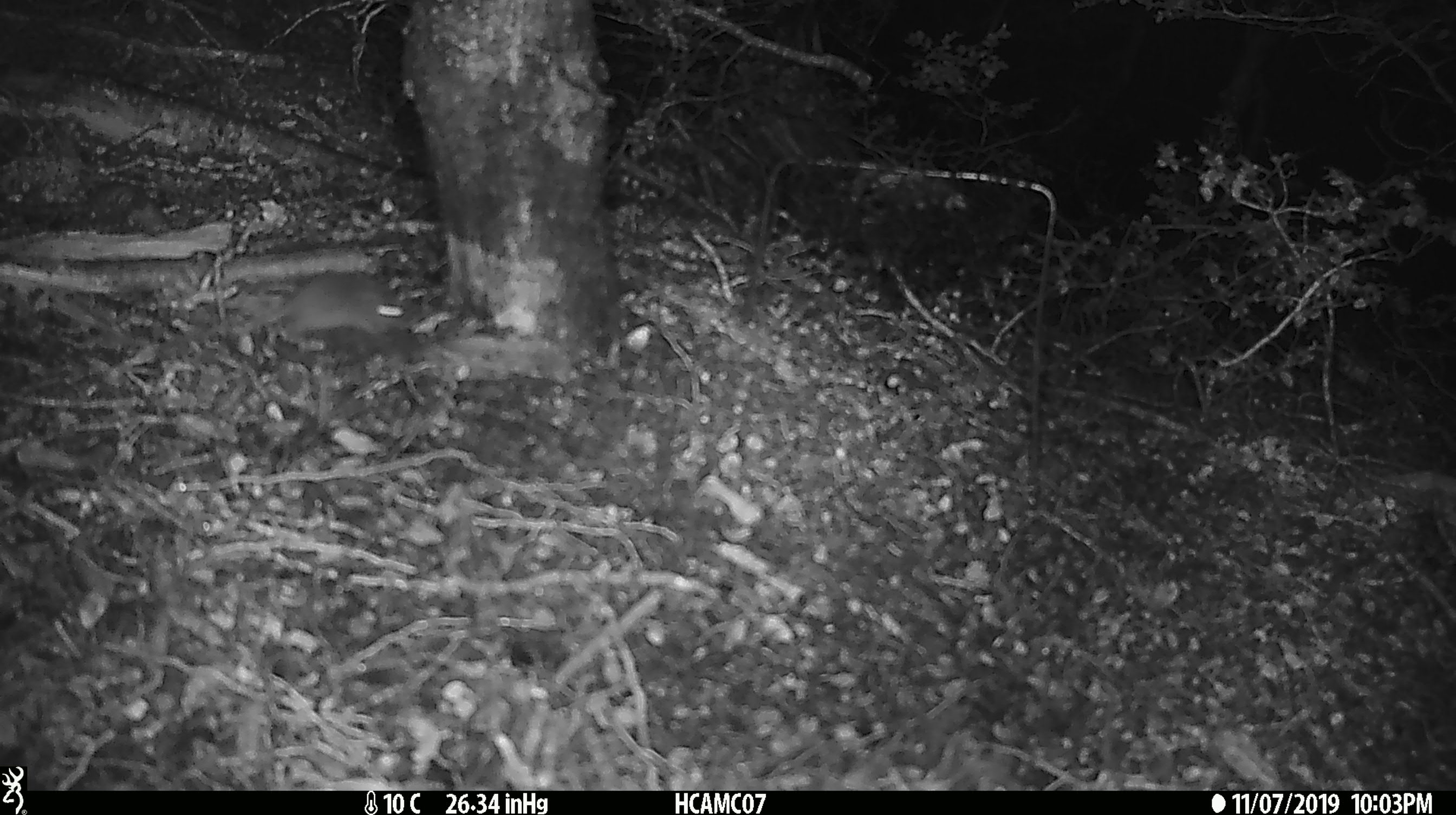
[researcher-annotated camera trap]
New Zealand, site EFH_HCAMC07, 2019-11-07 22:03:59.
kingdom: Animalia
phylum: Chordata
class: Mammalia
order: Rodentia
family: Muridae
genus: Mus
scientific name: Mus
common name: mouse